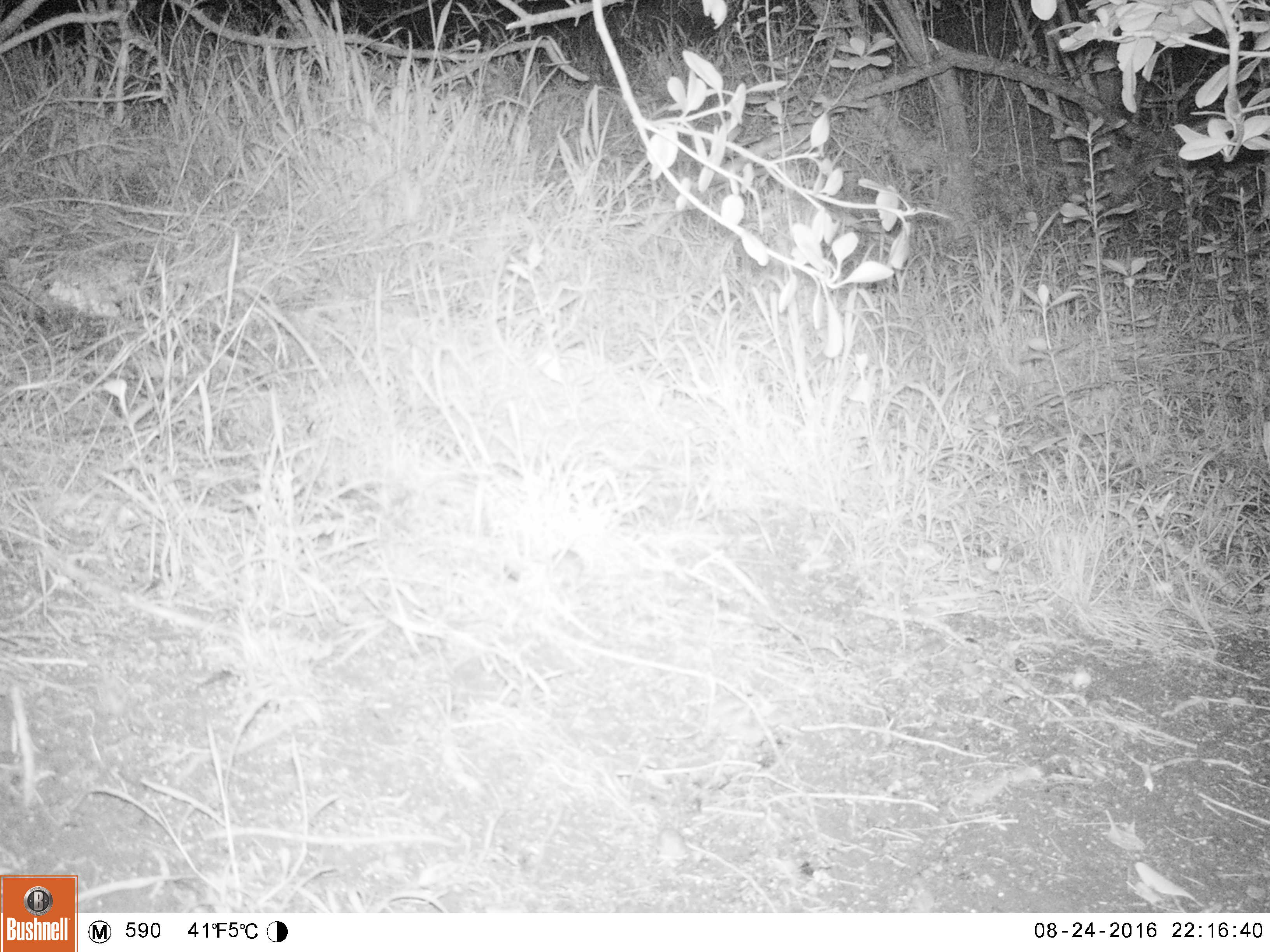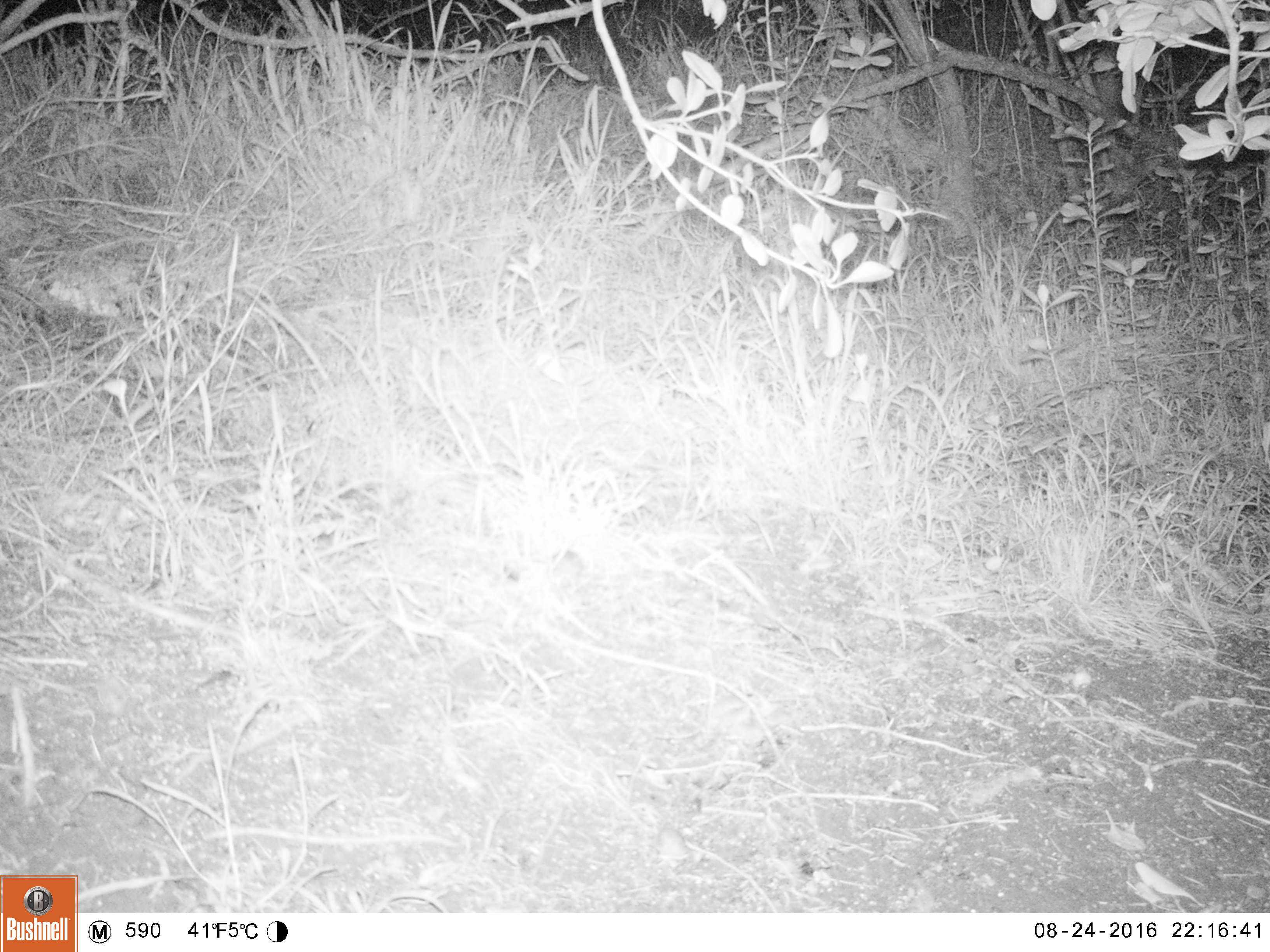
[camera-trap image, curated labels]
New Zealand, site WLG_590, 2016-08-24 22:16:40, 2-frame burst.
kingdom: Animalia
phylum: Chordata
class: Mammalia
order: Rodentia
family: Muridae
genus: Mus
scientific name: Mus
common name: mouse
Mouse (Mus).